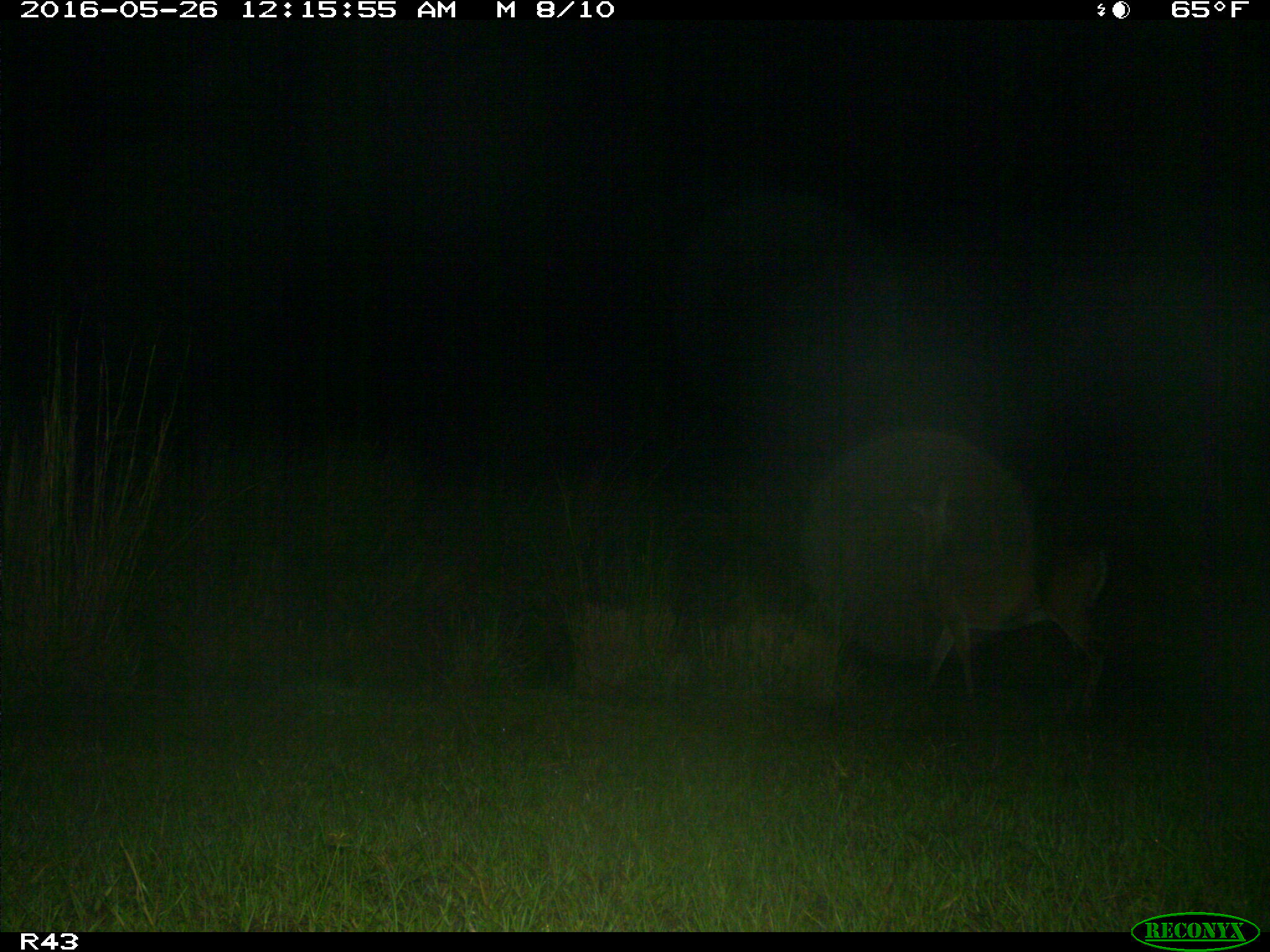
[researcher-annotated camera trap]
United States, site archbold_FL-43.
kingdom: Animalia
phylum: Chordata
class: Mammalia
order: Artiodactyla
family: Cervidae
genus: Odocoileus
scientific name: Odocoileus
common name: deer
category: unidentified deer